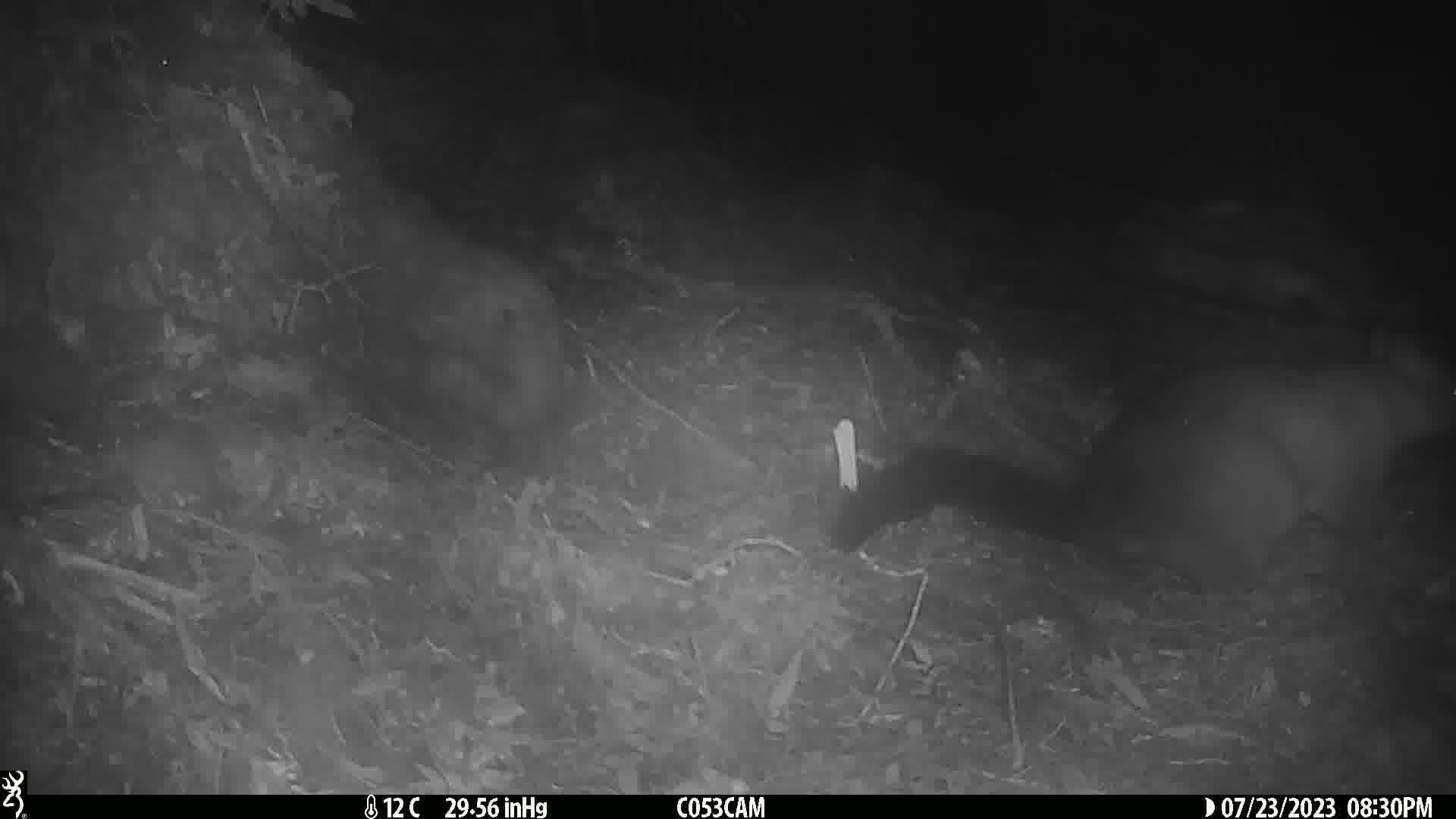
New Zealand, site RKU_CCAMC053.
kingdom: Animalia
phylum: Chordata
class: Mammalia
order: Diprotodontia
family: Phalangeridae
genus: Trichosurus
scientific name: Trichosurus vulpecula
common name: common brushtail possum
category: possum